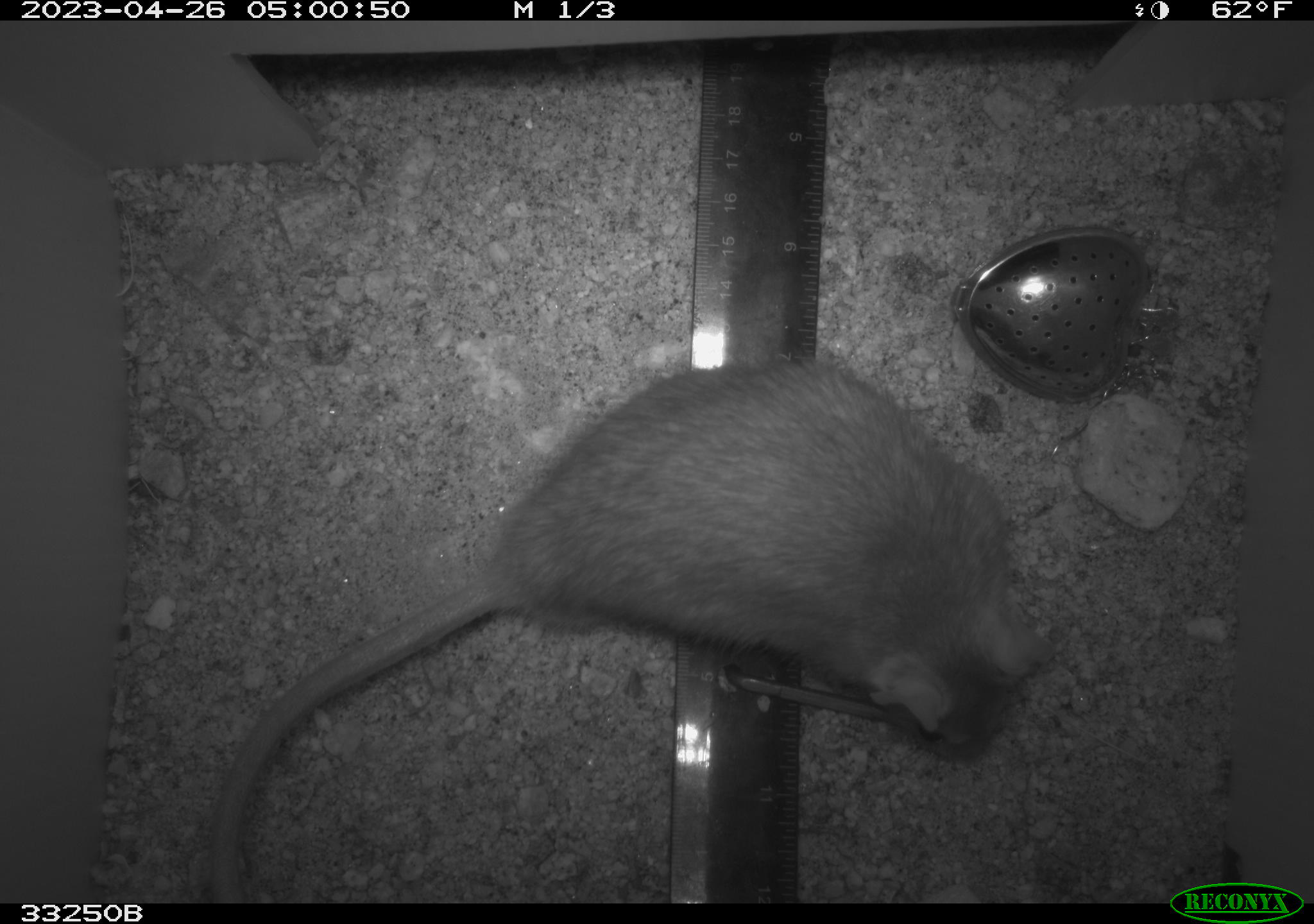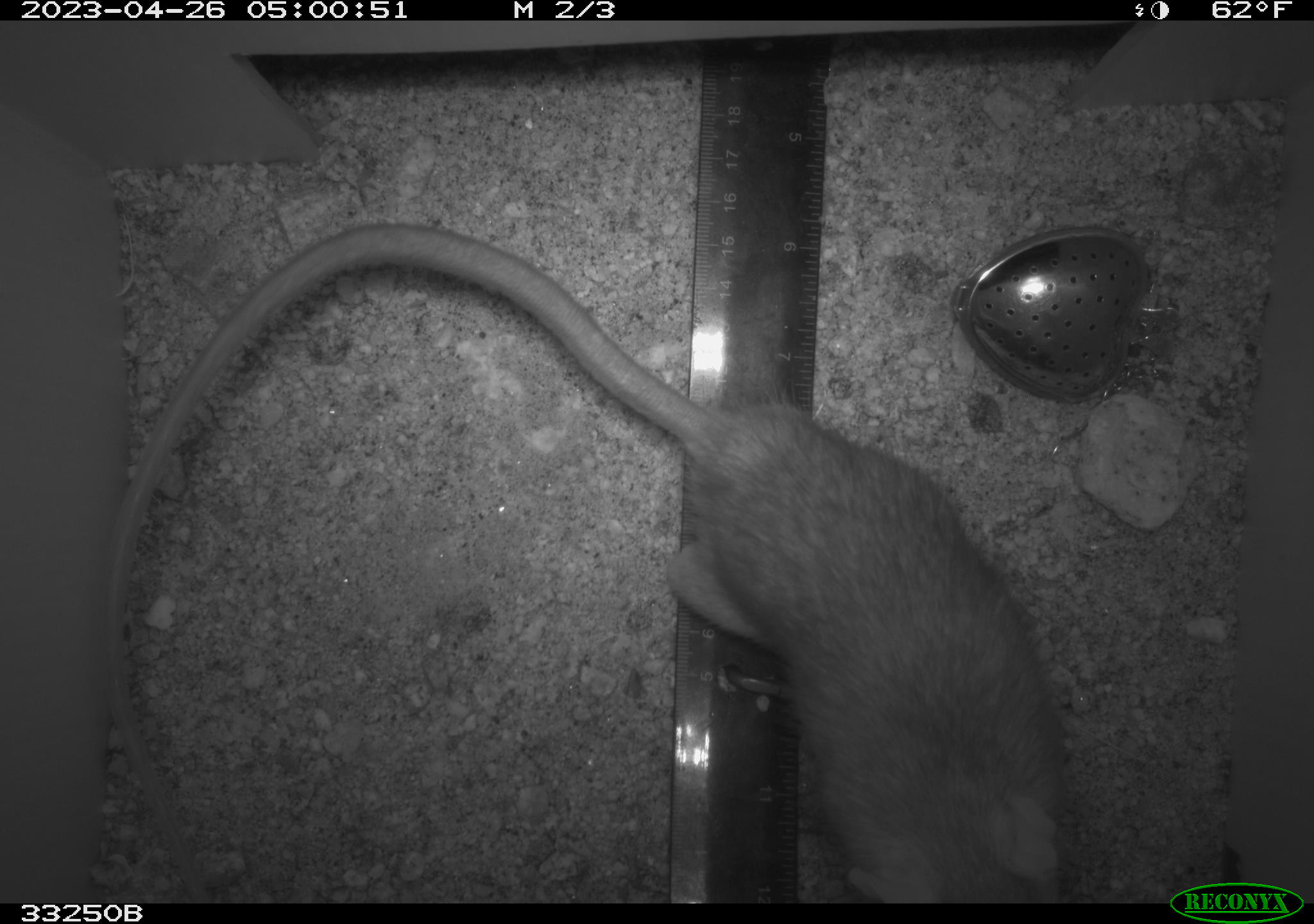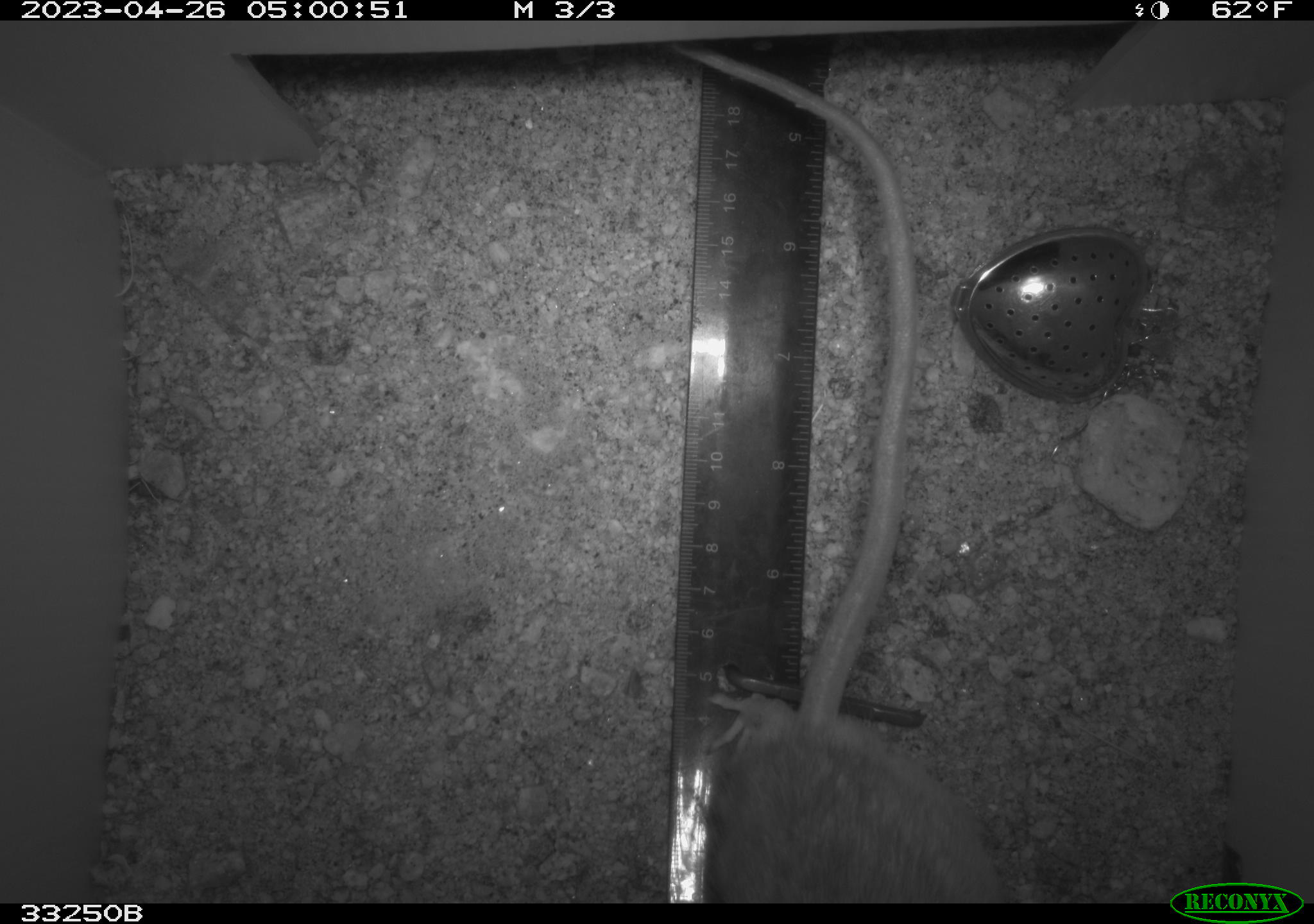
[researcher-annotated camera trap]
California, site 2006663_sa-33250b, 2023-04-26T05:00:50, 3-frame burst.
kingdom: Animalia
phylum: Chordata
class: Mammalia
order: Rodentia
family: Cricetidae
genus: Neotoma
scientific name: Neotoma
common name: pack rat or woodrat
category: neotoma species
Neotoma species (pack rat or woodrat) (Neotoma).